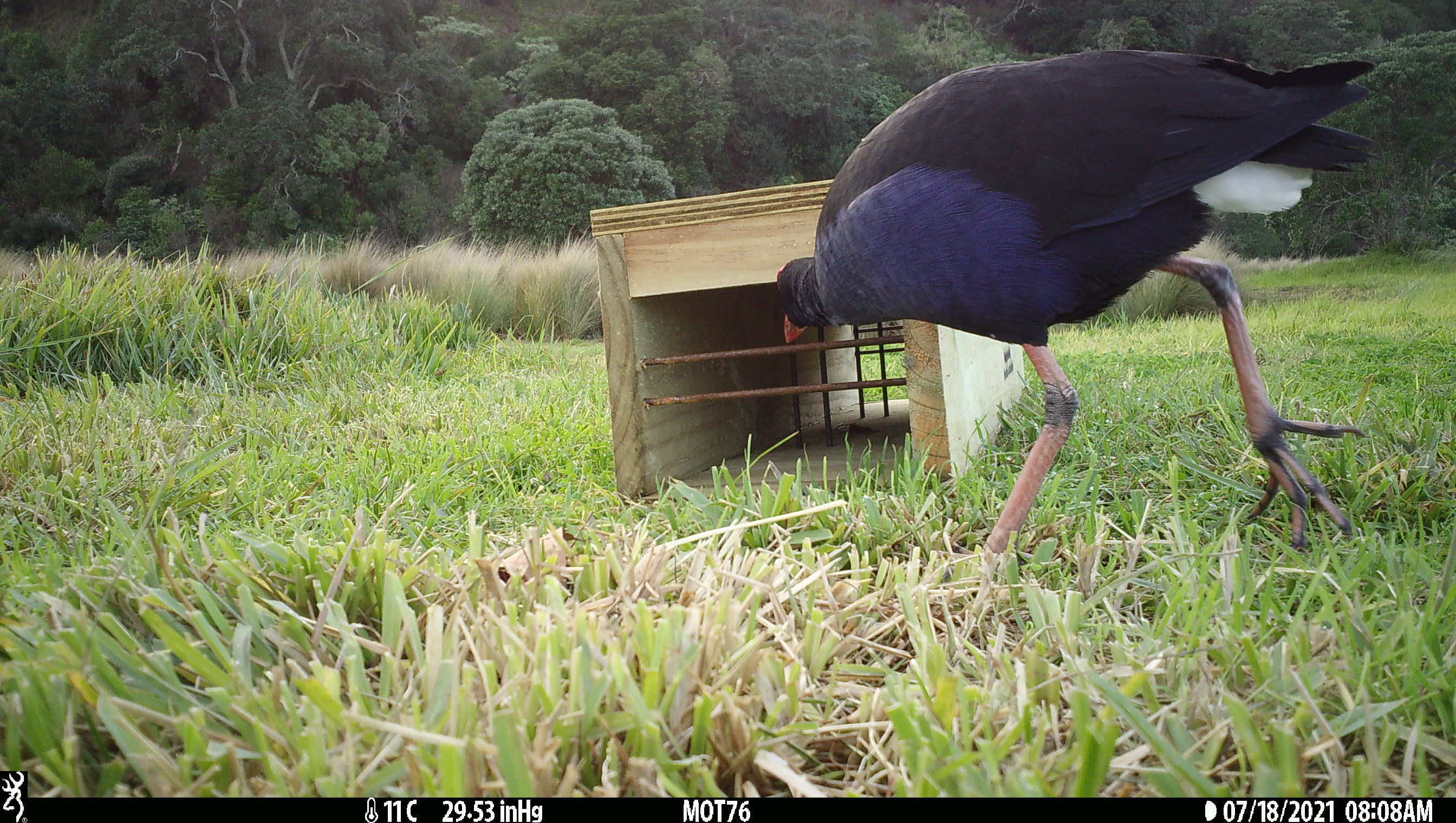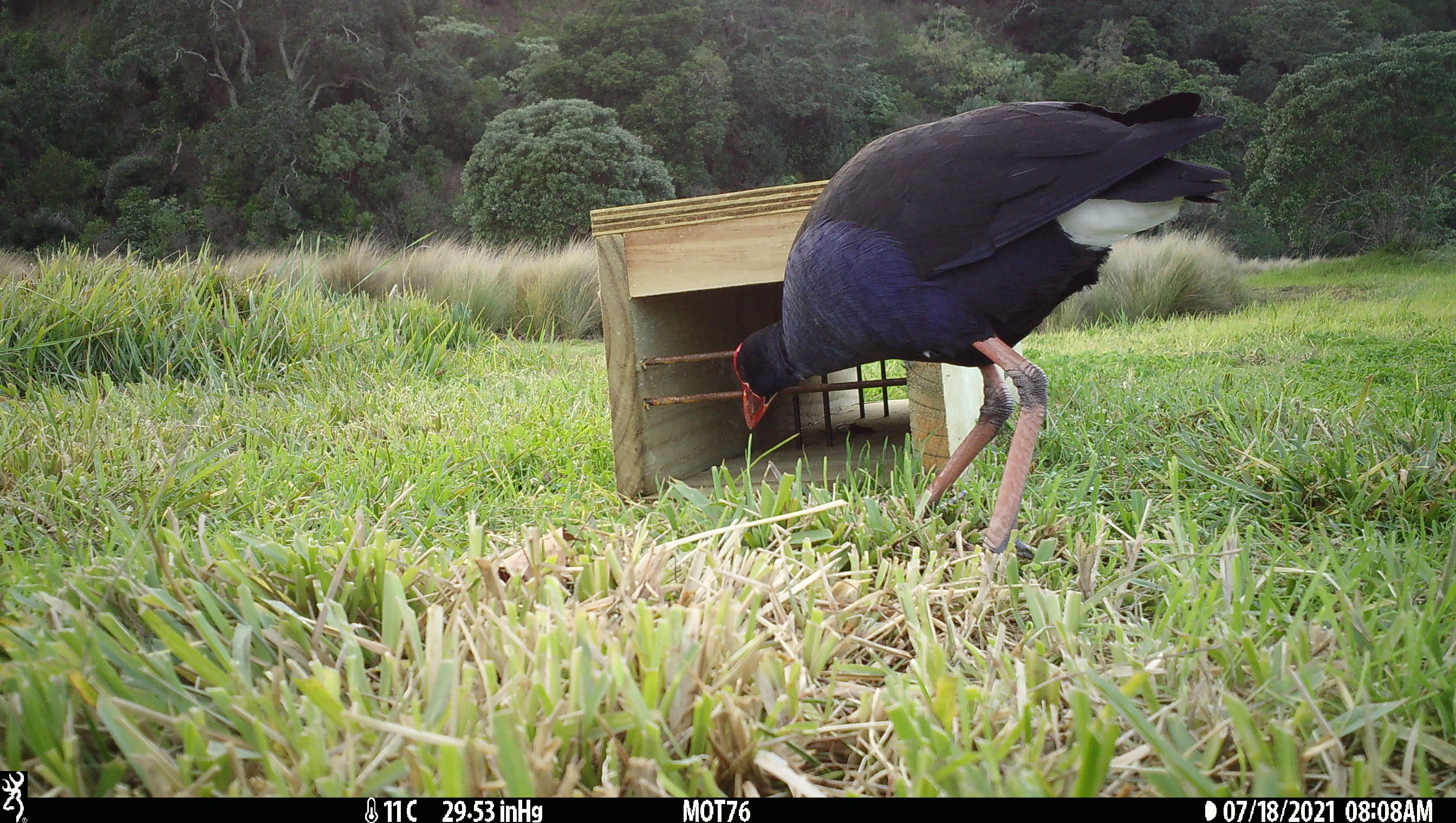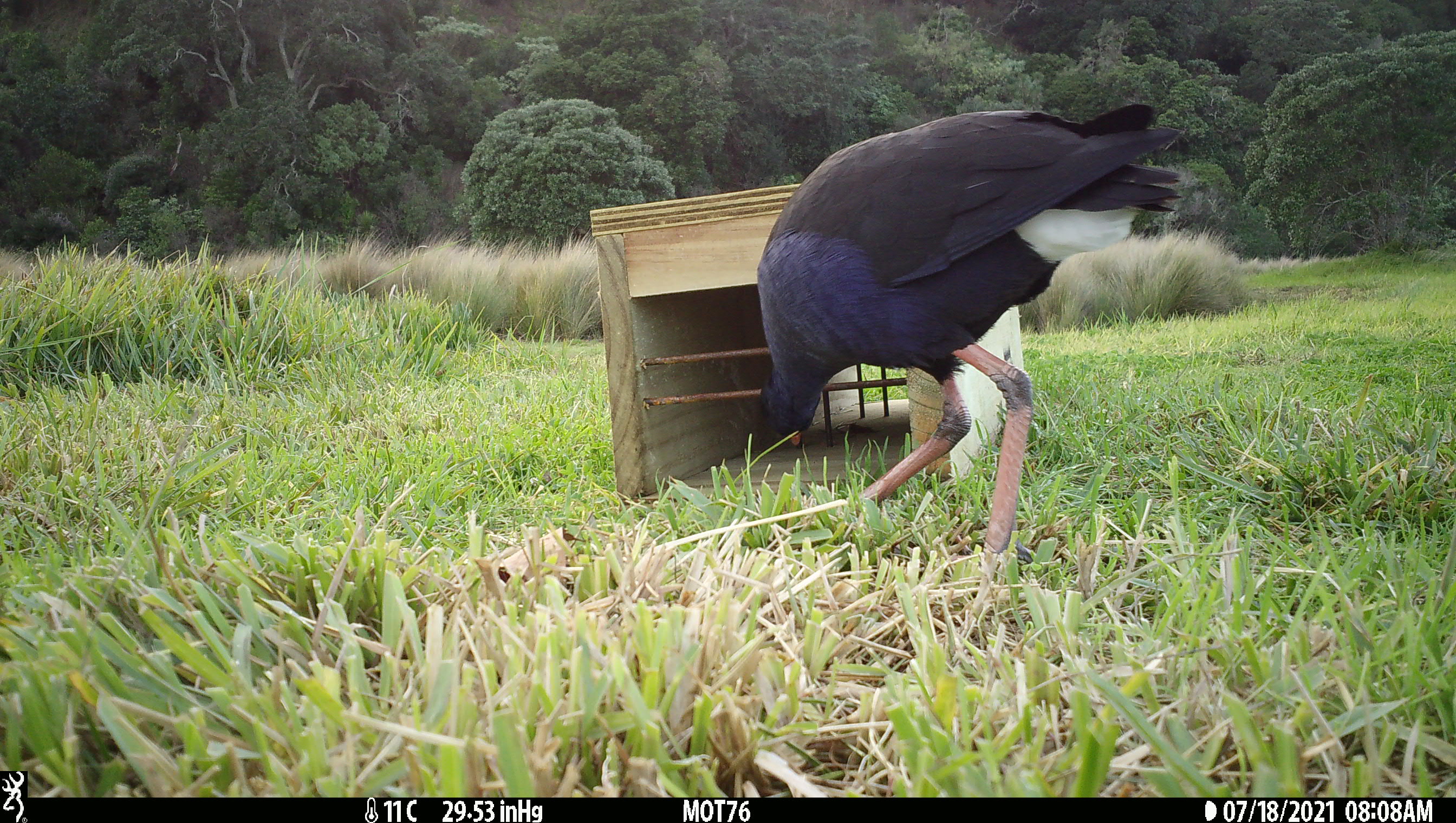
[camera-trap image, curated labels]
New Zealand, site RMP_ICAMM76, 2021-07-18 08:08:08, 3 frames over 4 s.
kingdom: Animalia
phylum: Chordata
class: Aves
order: Gruiformes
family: Rallidae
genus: Porphyrio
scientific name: Porphyrio melanotus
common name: australasian swamphen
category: pukeko